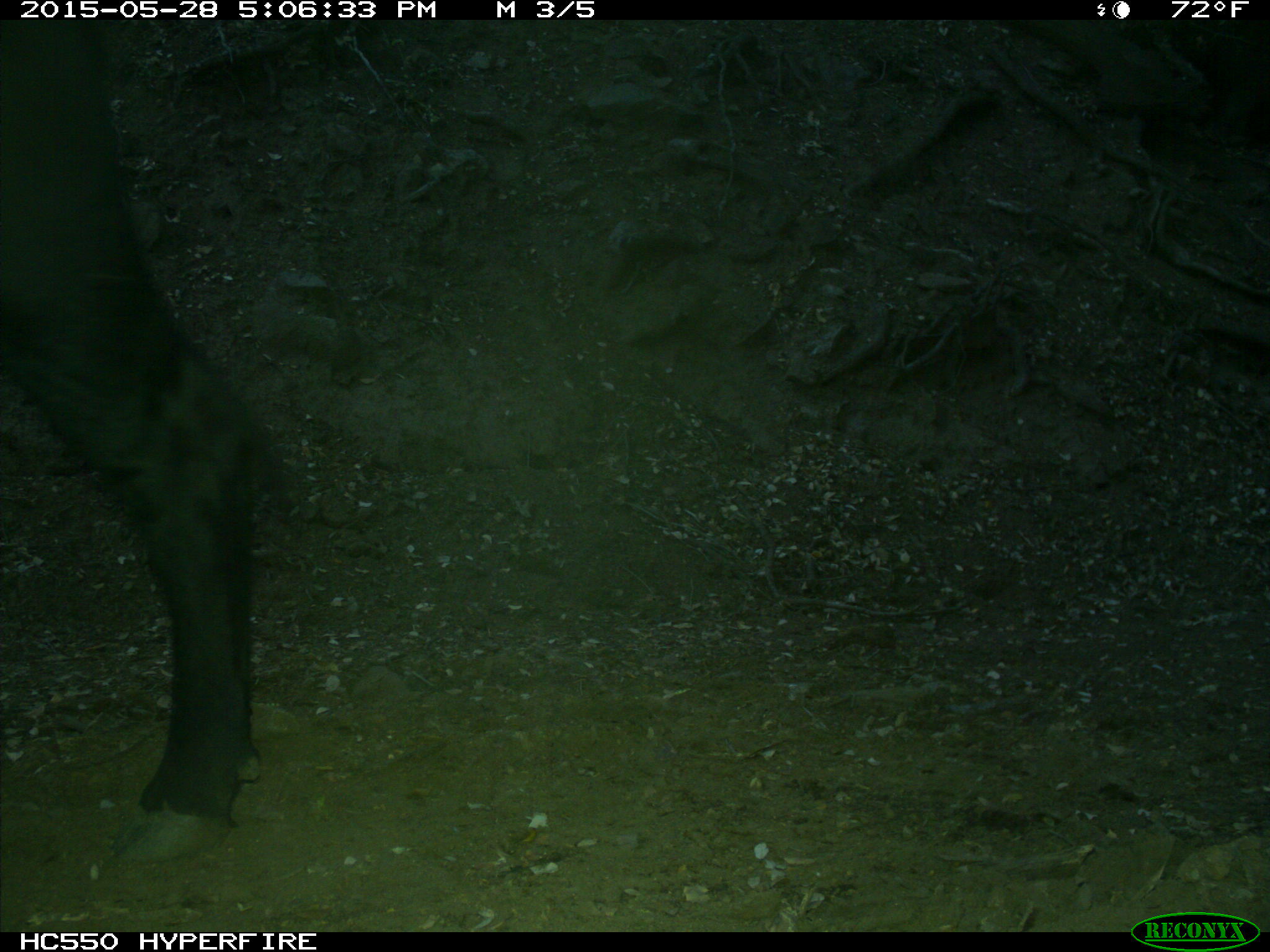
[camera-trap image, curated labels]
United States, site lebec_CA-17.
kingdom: Animalia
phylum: Chordata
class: Mammalia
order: Artiodactyla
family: Bovidae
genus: Bos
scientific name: Bos taurus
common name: domestic cow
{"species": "Bos taurus (domestic cow)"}